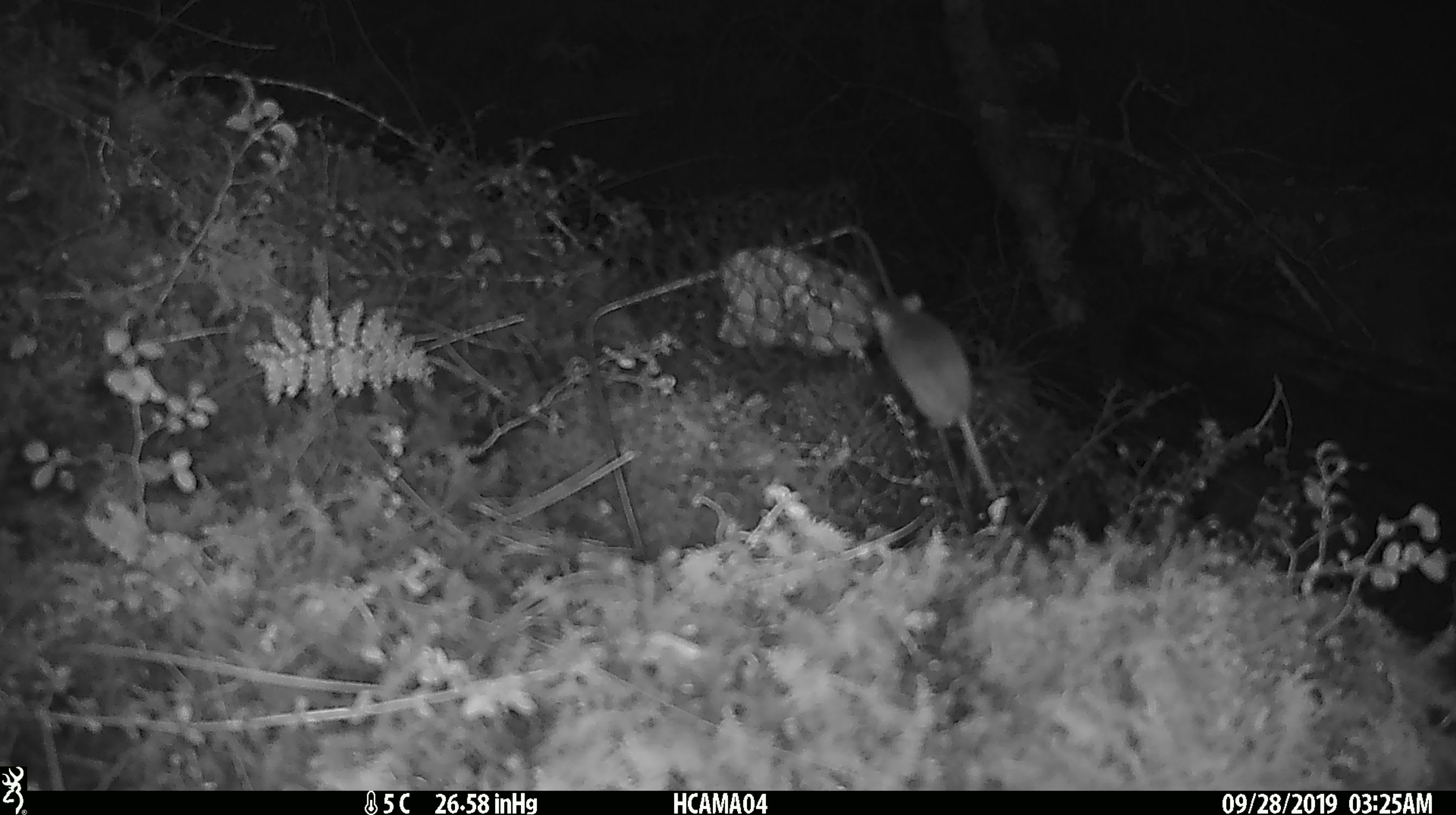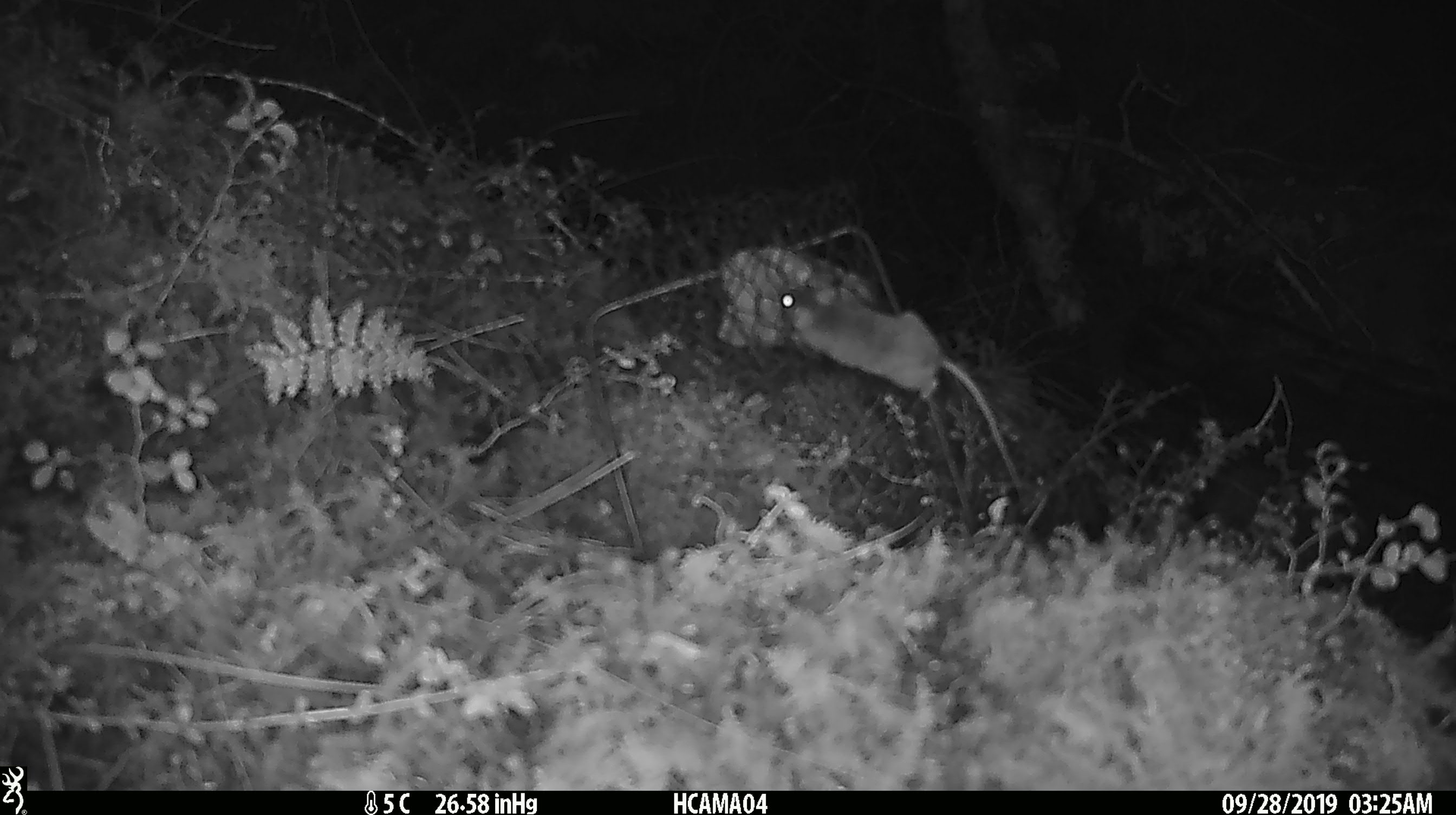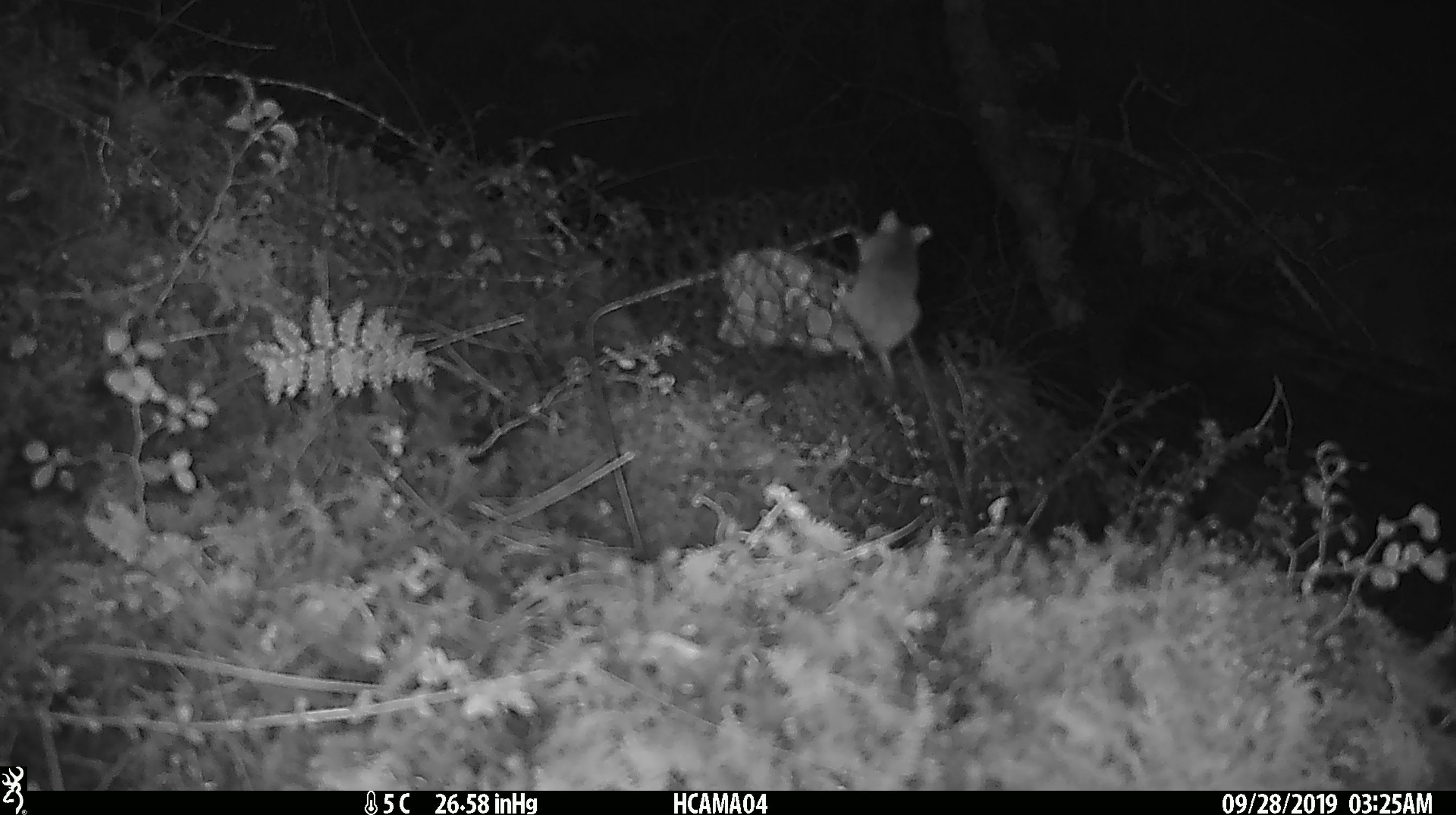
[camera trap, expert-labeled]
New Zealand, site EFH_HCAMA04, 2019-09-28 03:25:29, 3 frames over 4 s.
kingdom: Animalia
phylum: Chordata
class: Mammalia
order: Rodentia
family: Muridae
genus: Mus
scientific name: Mus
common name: mouse